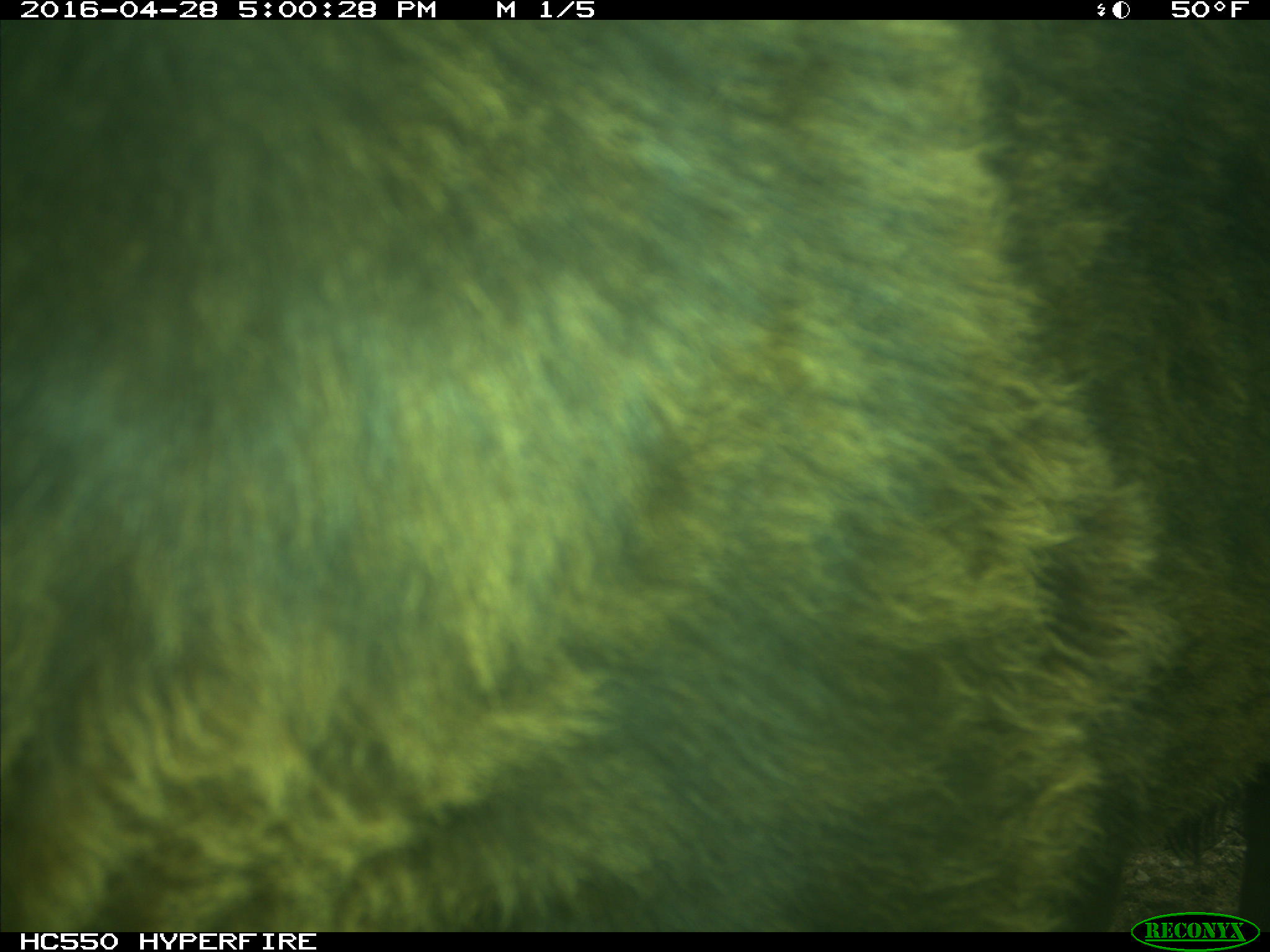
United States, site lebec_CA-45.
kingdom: Animalia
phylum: Chordata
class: Mammalia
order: Artiodactyla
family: Bovidae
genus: Bos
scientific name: Bos taurus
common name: domestic cow